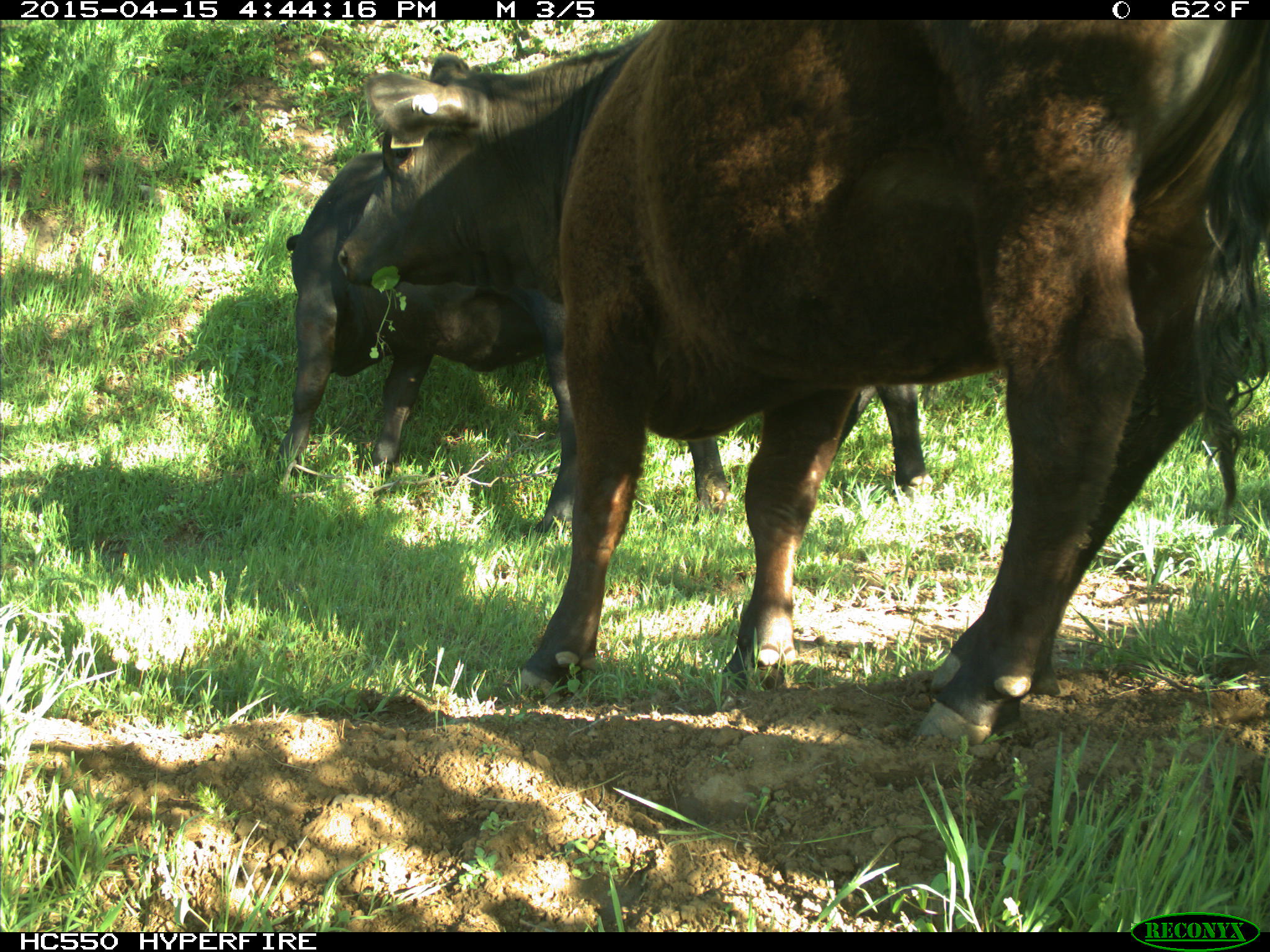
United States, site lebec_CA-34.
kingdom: Animalia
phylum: Chordata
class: Mammalia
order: Artiodactyla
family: Bovidae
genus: Bos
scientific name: Bos taurus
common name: domestic cow